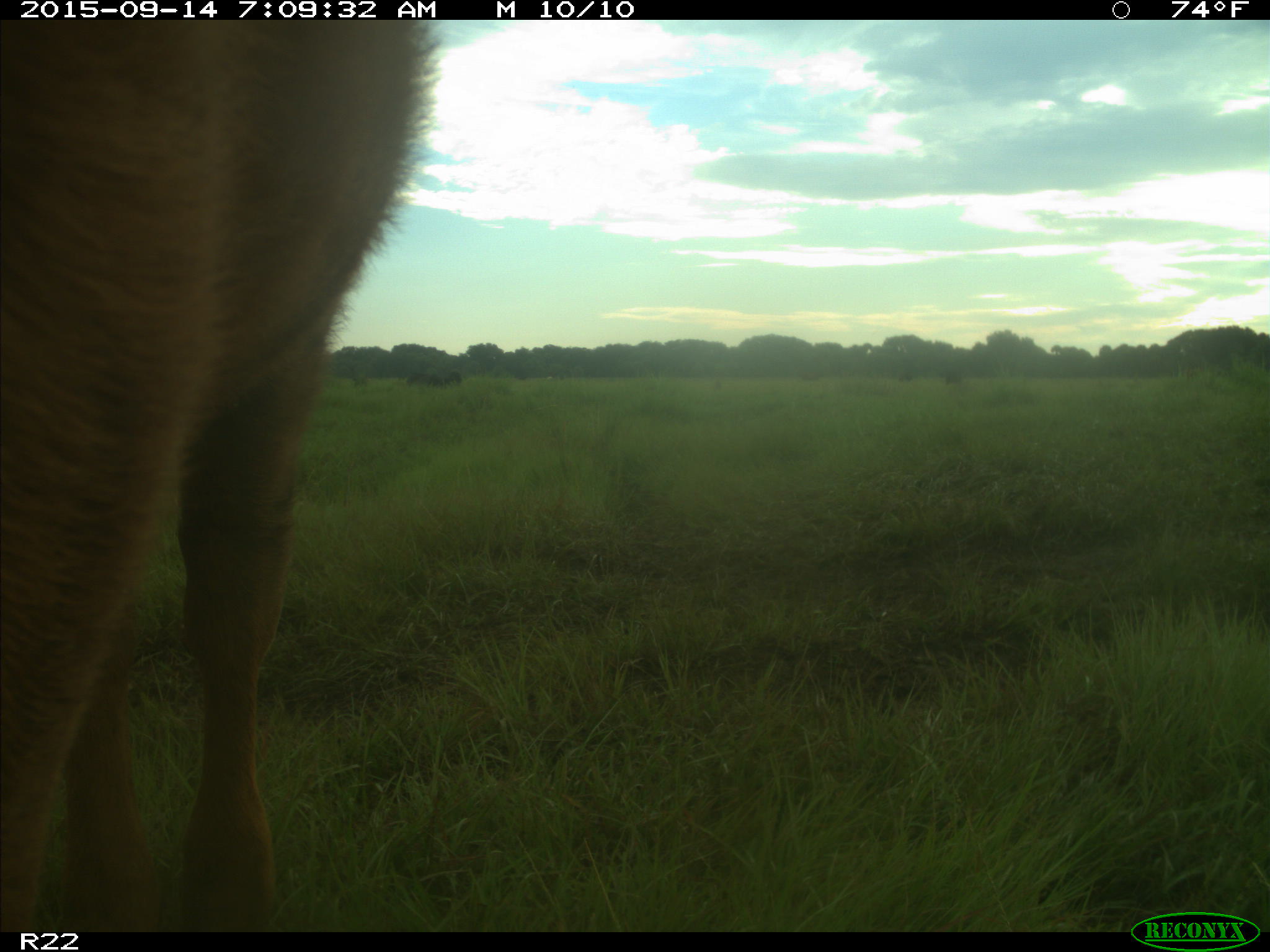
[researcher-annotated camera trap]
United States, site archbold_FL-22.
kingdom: Animalia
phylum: Chordata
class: Mammalia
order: Artiodactyla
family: Bovidae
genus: Bos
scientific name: Bos taurus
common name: domestic cow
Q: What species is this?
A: Bos taurus (domestic cow).